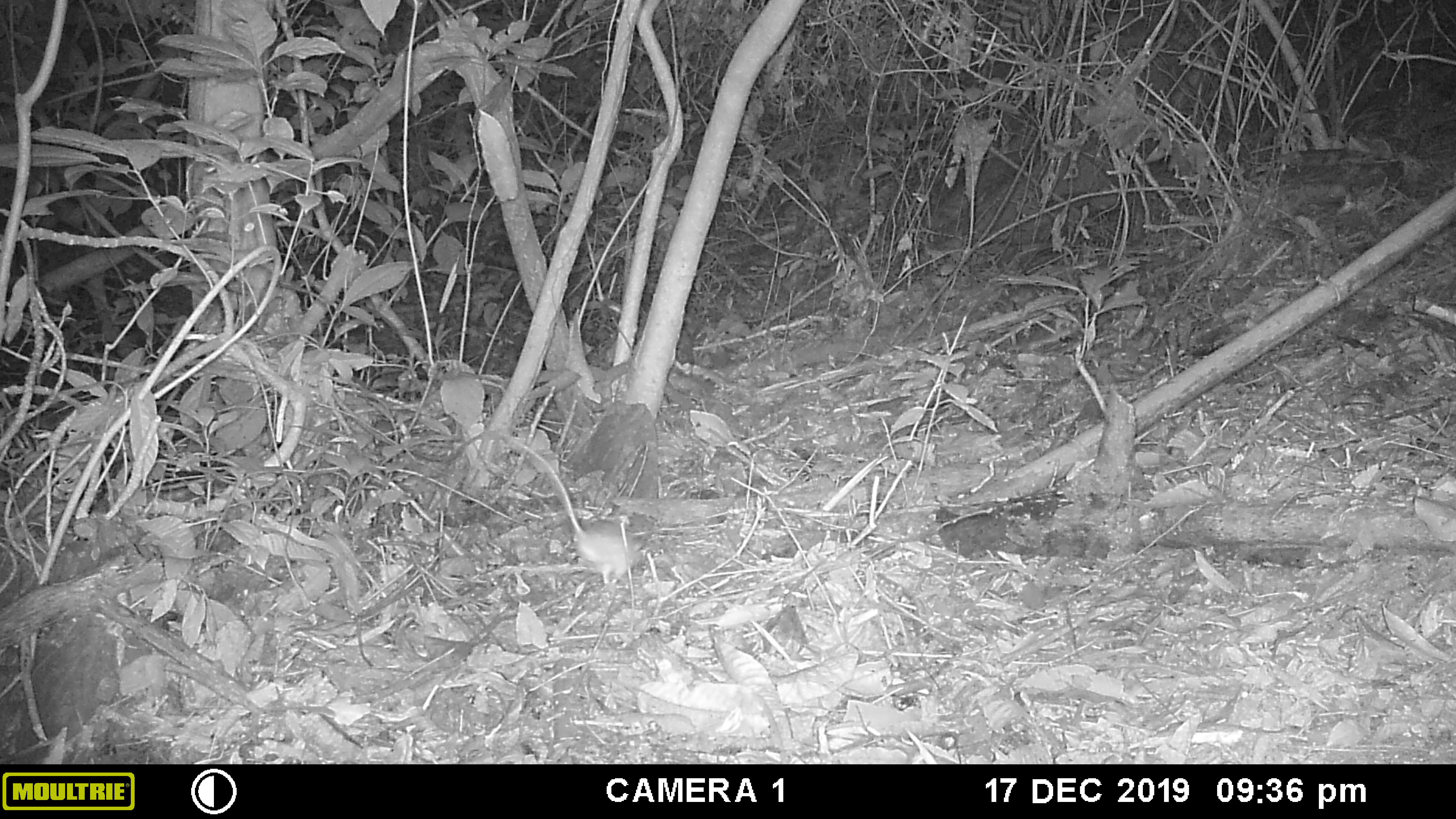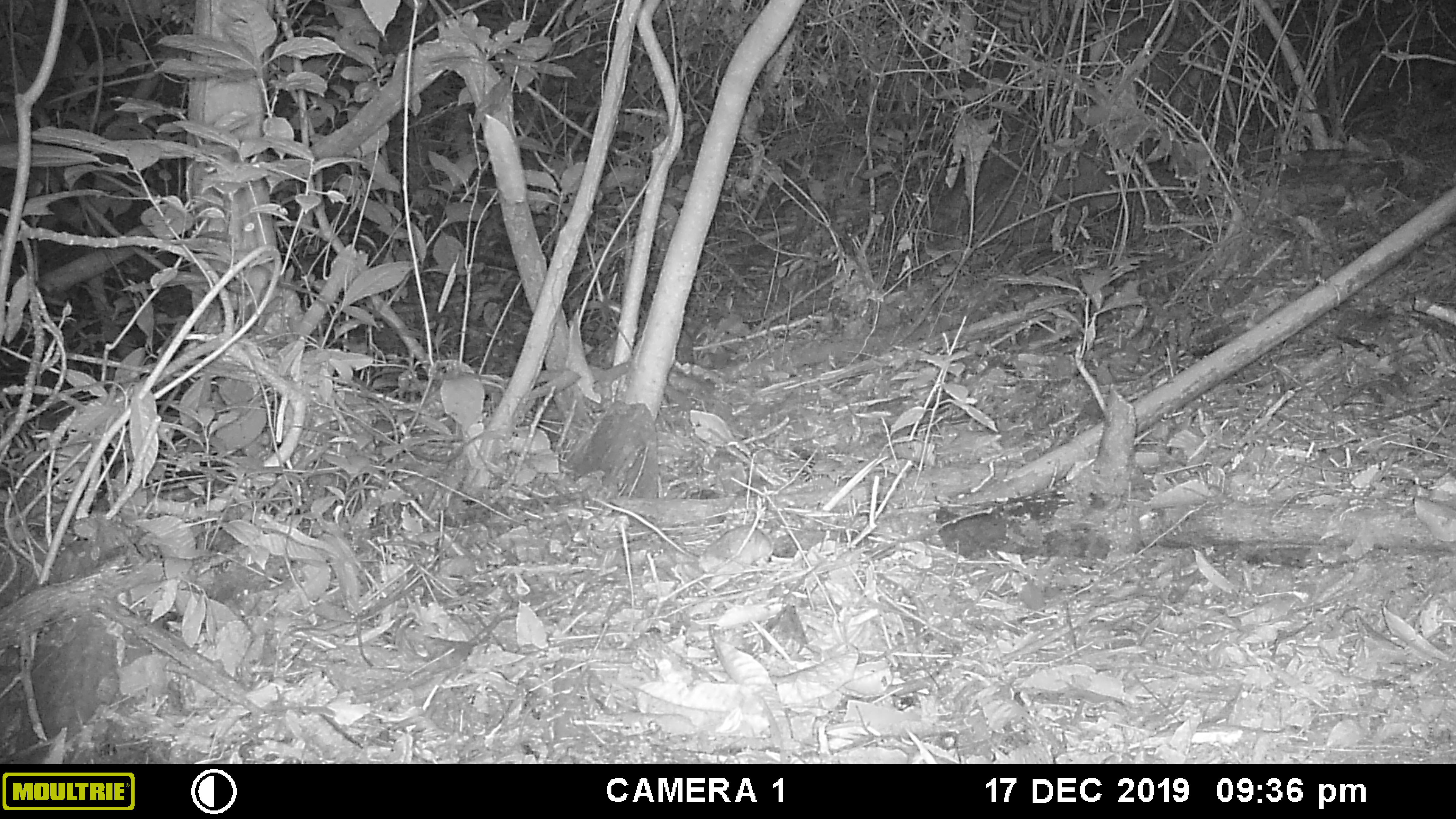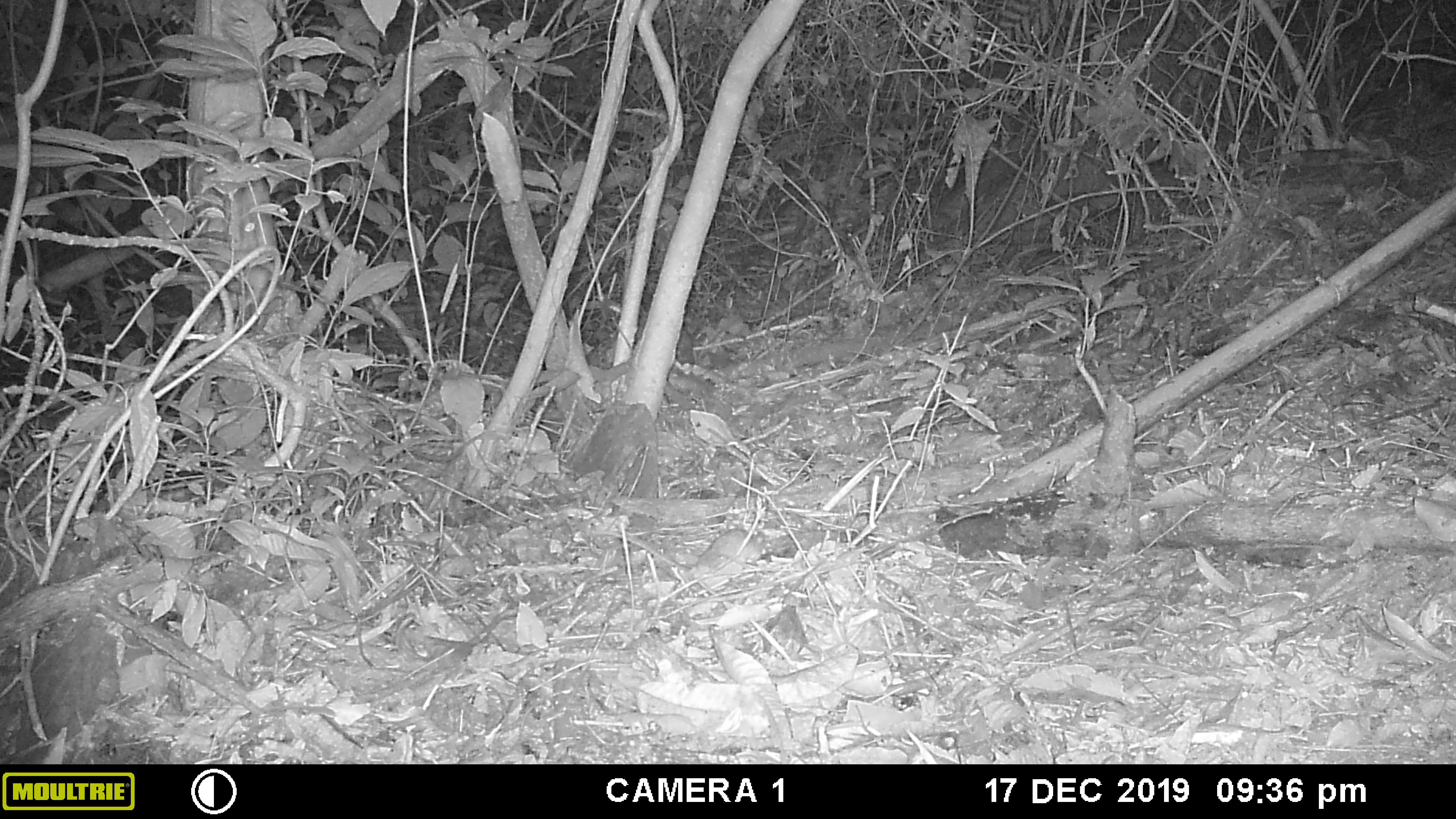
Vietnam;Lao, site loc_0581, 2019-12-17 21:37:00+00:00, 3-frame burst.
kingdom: Animalia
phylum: Chordata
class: Mammalia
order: Rodentia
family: Muridae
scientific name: Muridae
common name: old-world mice and rats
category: unidentified murid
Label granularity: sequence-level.